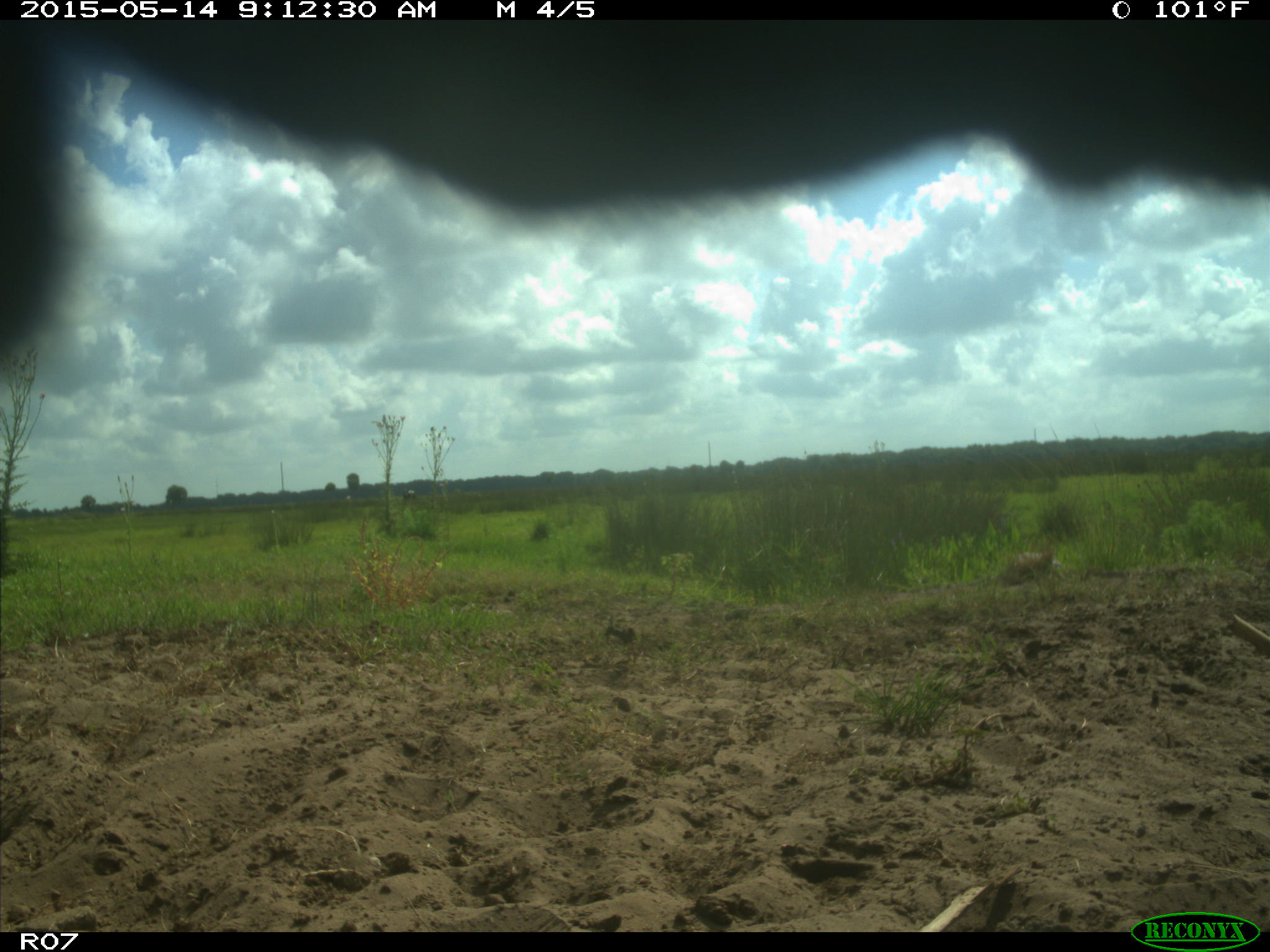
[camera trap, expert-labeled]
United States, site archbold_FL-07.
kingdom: Animalia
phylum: Chordata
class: Mammalia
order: Artiodactyla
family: Bovidae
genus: Bos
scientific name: Bos taurus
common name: domestic cow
Bos taurus (domestic cow).